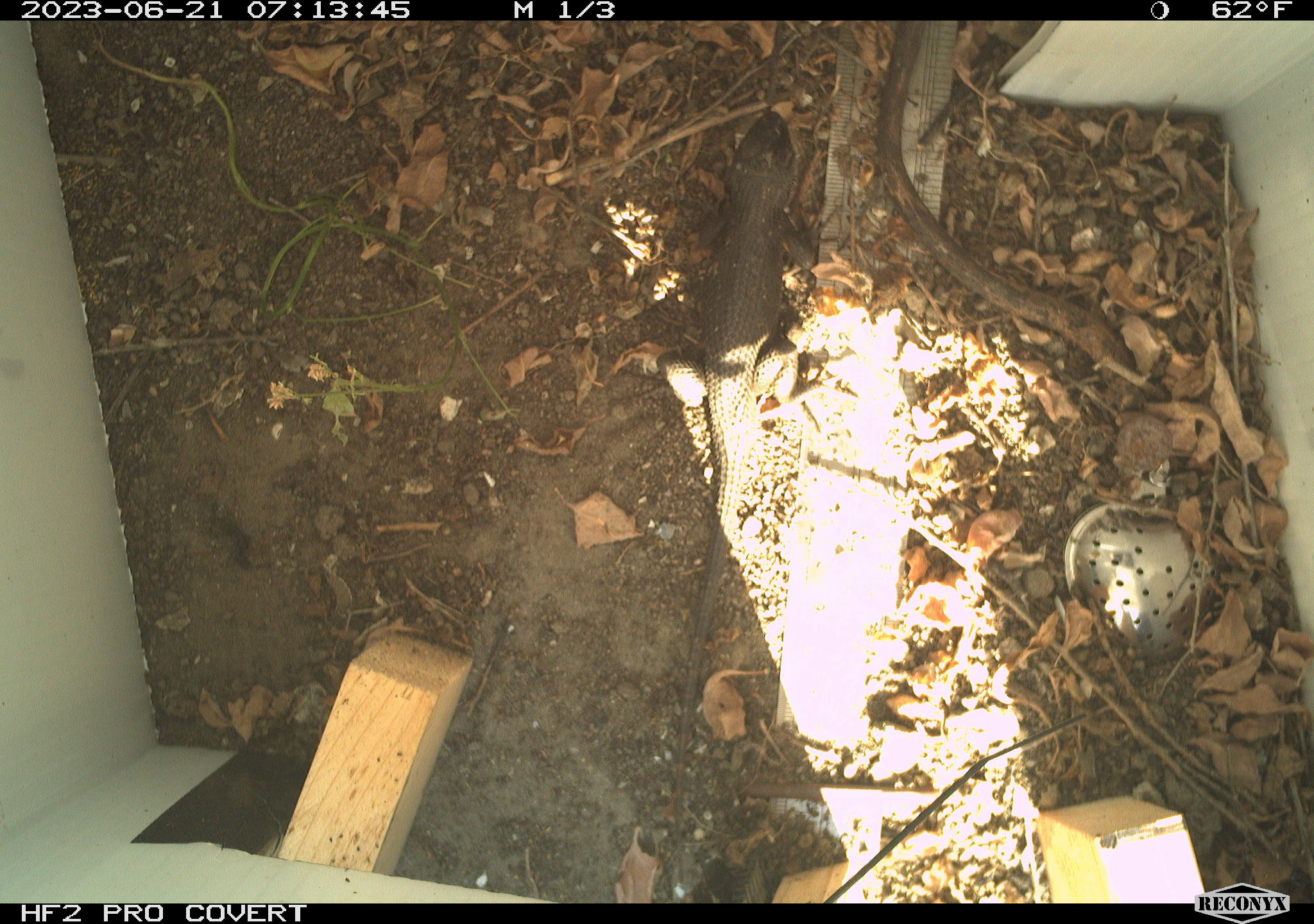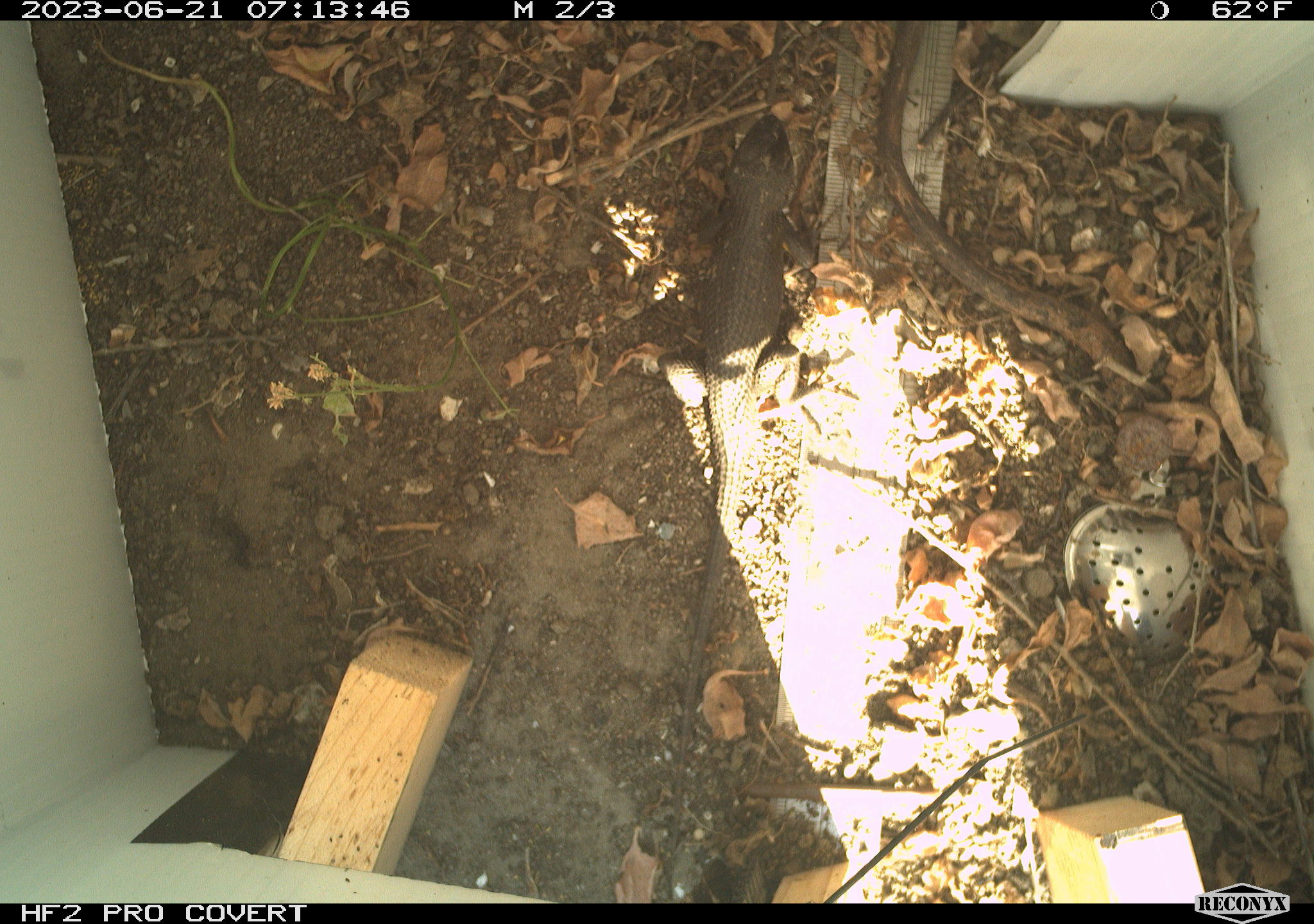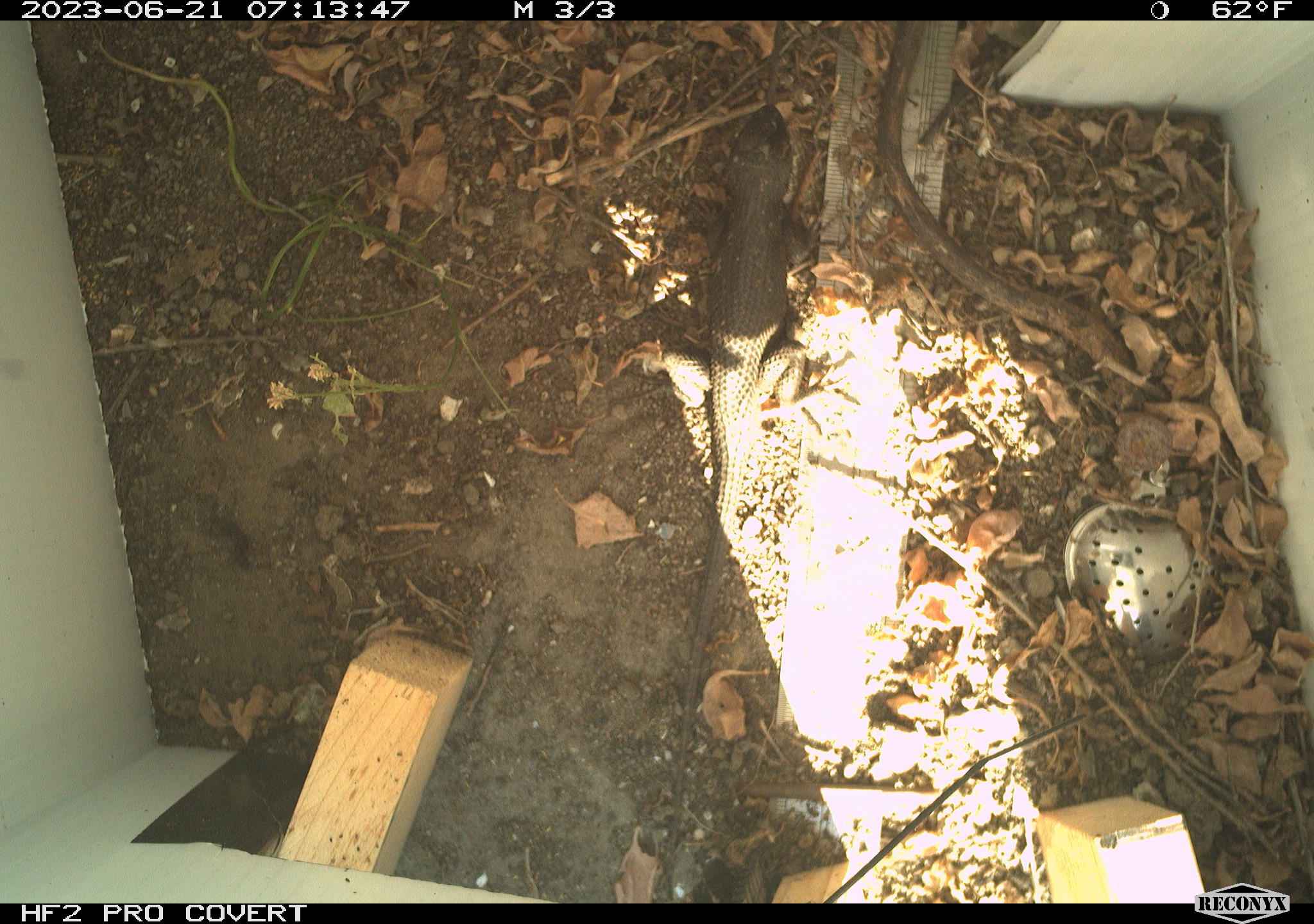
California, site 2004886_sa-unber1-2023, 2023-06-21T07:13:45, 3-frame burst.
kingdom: Animalia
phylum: Chordata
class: Reptilia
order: Squamata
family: Phrynosomatidae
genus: Sceloporus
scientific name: Sceloporus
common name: spiny lizards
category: sceloporus species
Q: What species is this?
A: Sceloporus species (spiny lizards) (Sceloporus).